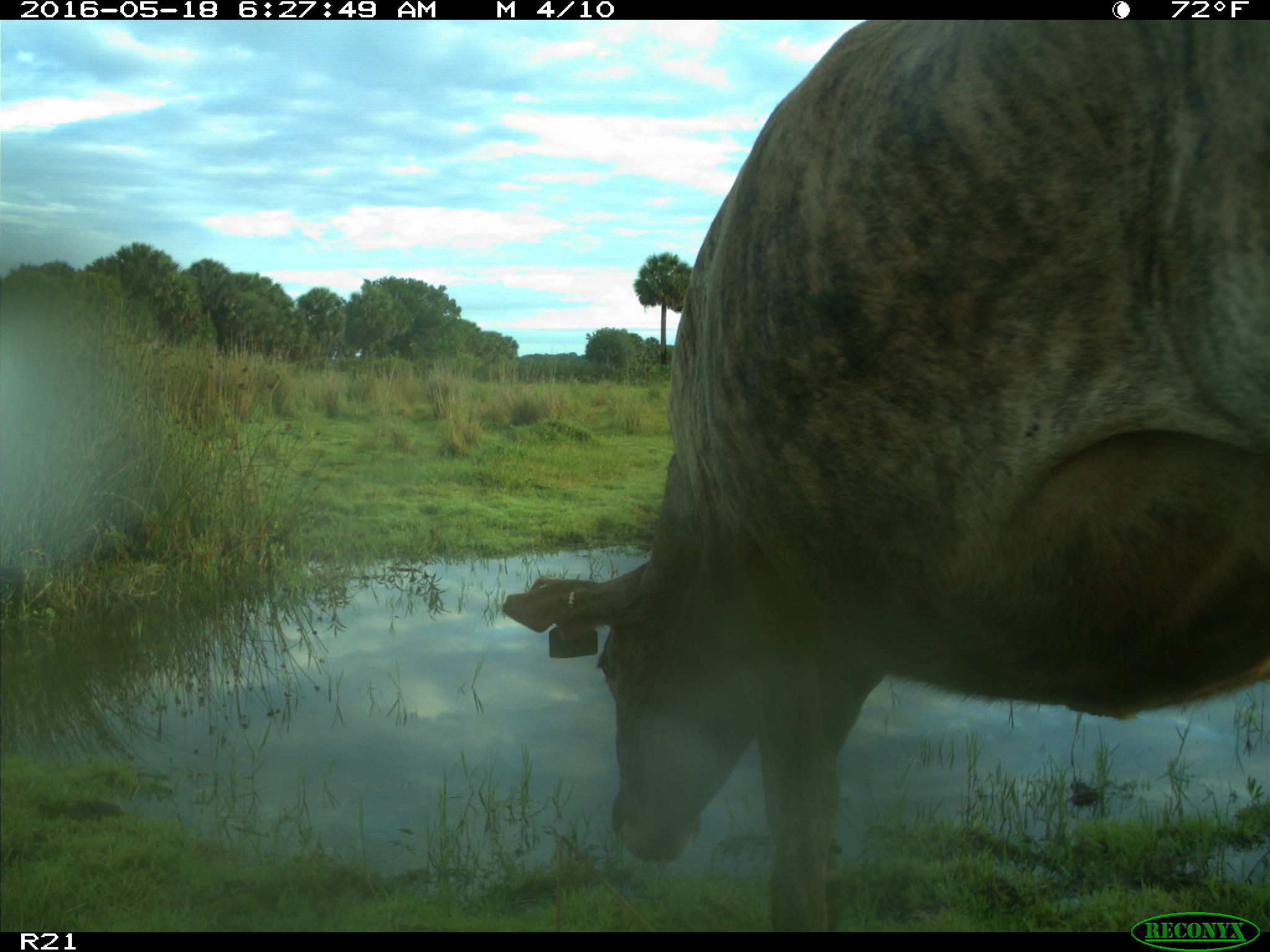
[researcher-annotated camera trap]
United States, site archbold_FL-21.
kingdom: Animalia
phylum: Chordata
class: Mammalia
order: Artiodactyla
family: Bovidae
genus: Bos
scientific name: Bos taurus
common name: domestic cow